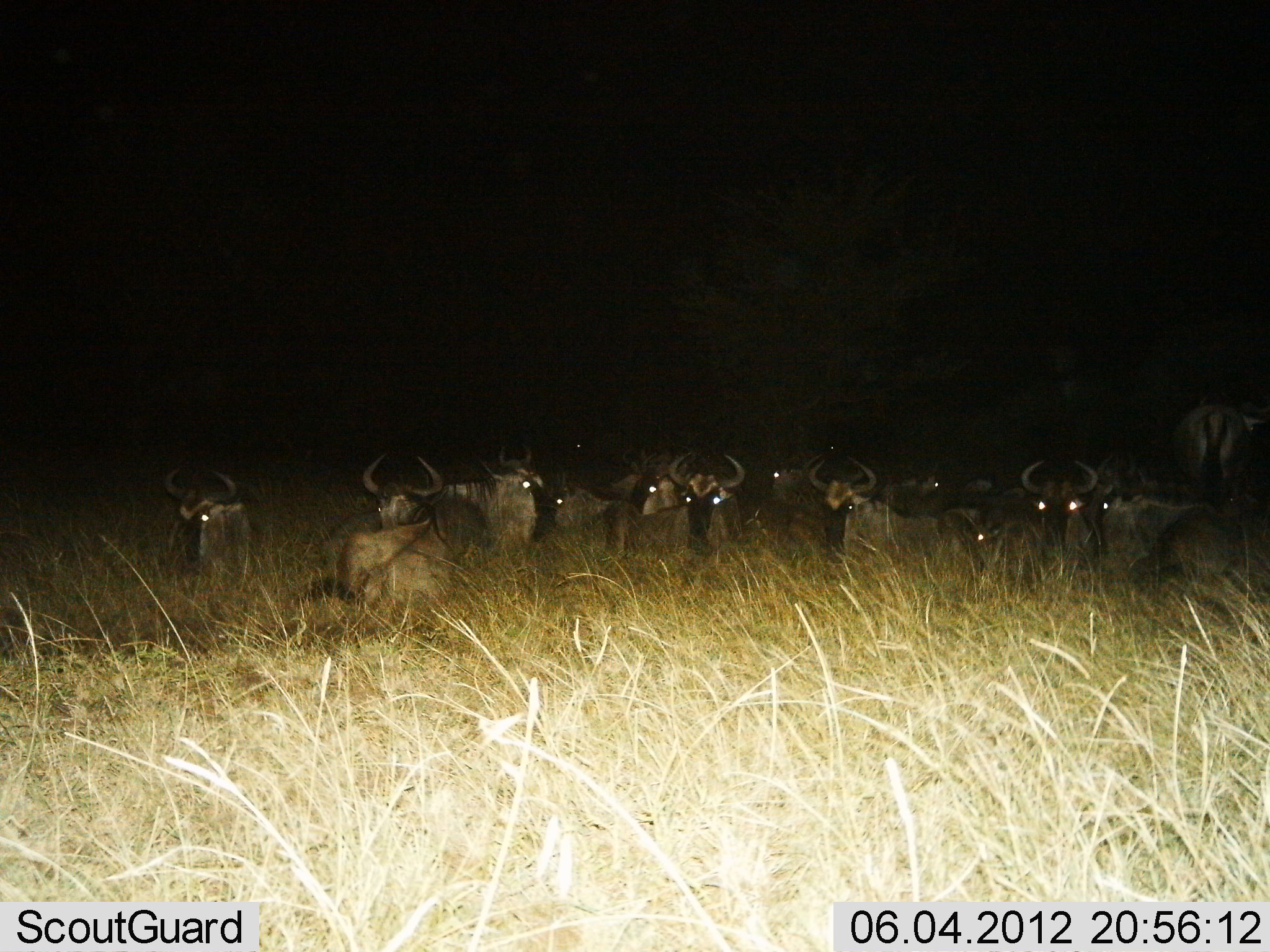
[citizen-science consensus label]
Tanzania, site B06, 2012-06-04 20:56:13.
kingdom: Animalia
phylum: Chordata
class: Mammalia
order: Artiodactyla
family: Bovidae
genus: Connochaetes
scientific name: Connochaetes taurinus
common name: blue wildebeest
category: wildebeest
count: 11-50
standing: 30%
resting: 90%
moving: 0%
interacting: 0%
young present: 0%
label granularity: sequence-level